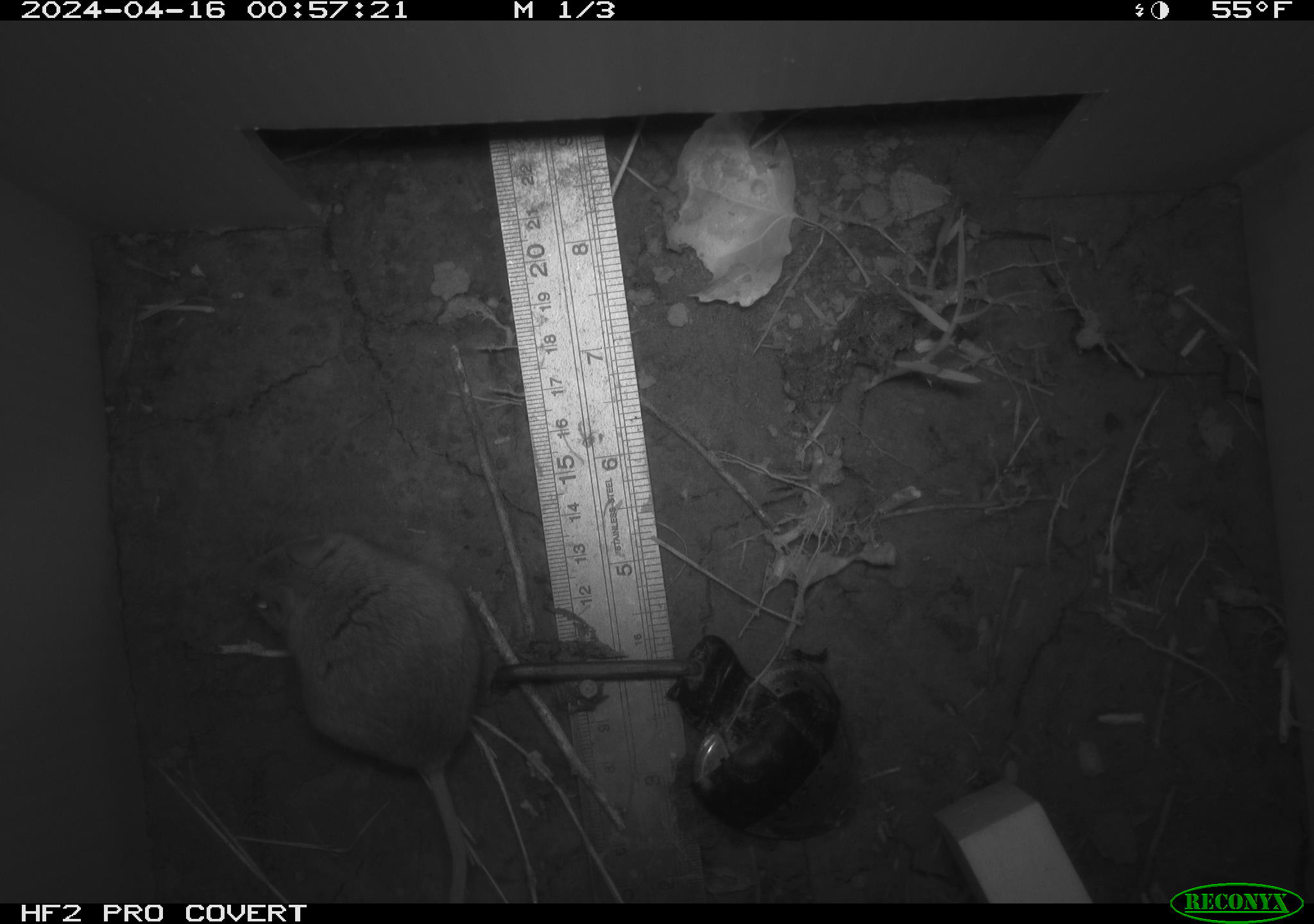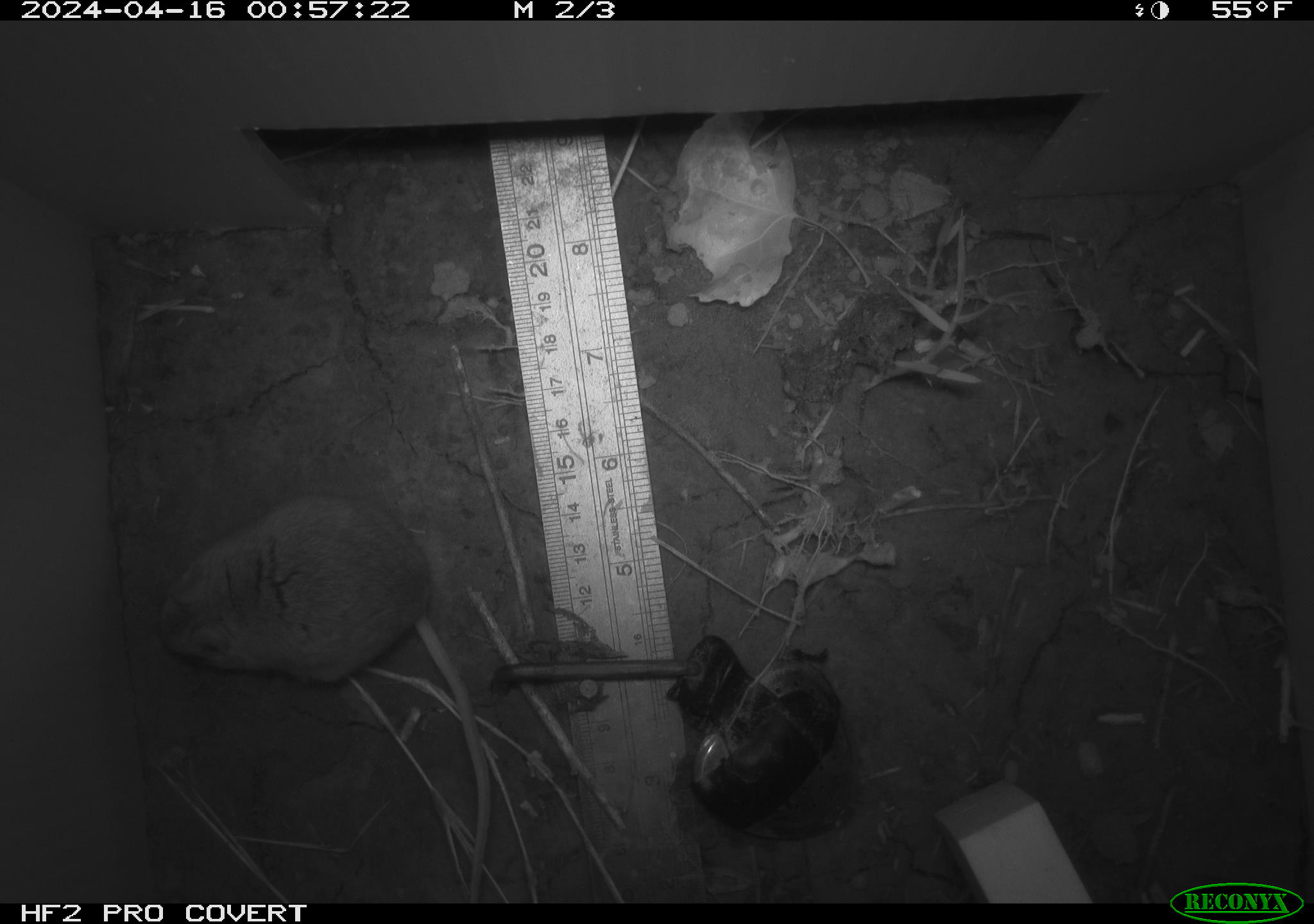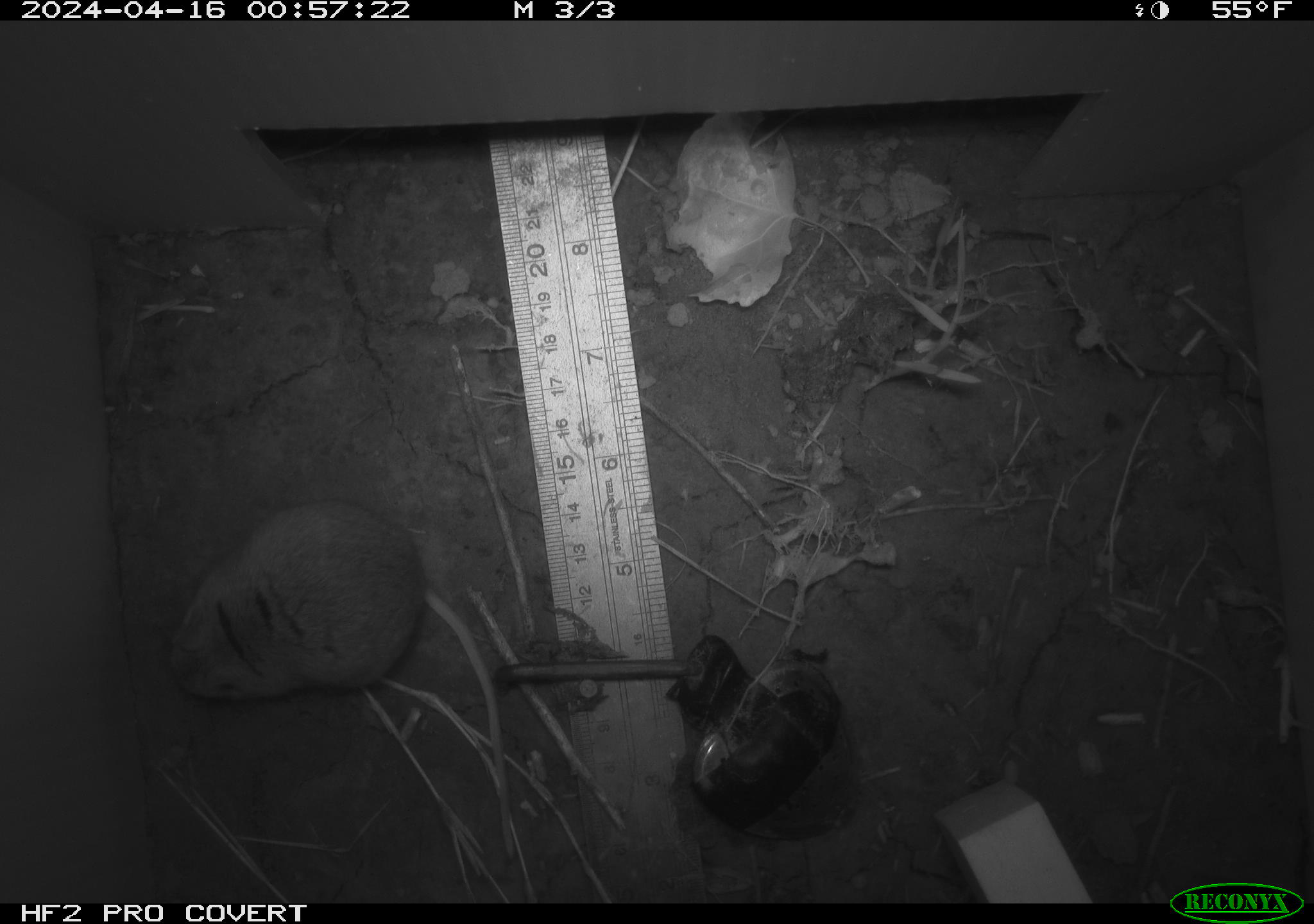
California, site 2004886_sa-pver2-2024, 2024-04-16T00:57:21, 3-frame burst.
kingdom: Animalia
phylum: Chordata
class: Mammalia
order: Rodentia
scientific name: Rodentia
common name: mouse species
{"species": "mouse species (Rodentia)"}